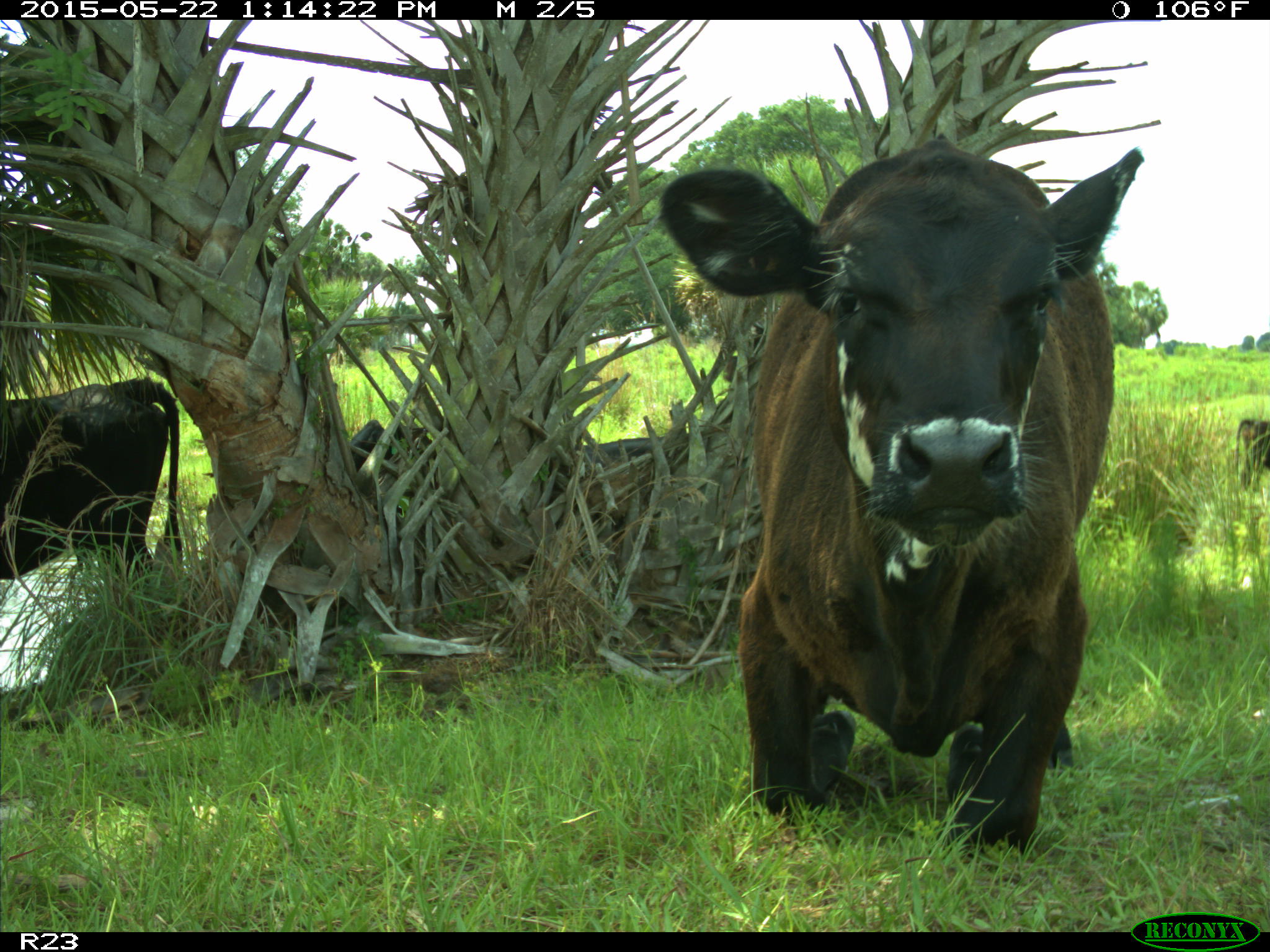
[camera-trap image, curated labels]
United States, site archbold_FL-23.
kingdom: Animalia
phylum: Chordata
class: Mammalia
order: Artiodactyla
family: Bovidae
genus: Bos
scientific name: Bos taurus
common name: domestic cow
Bos taurus (domestic cow).